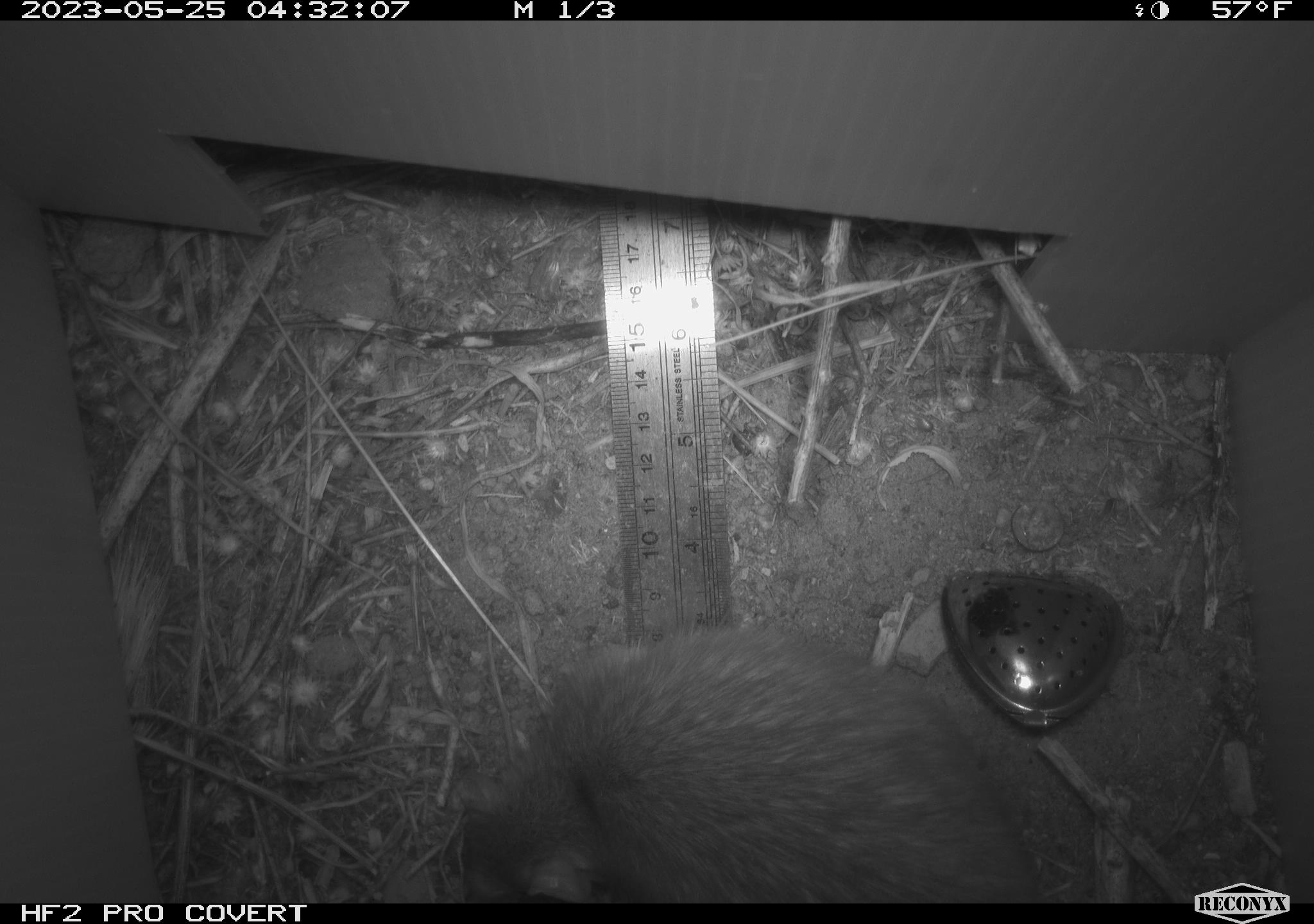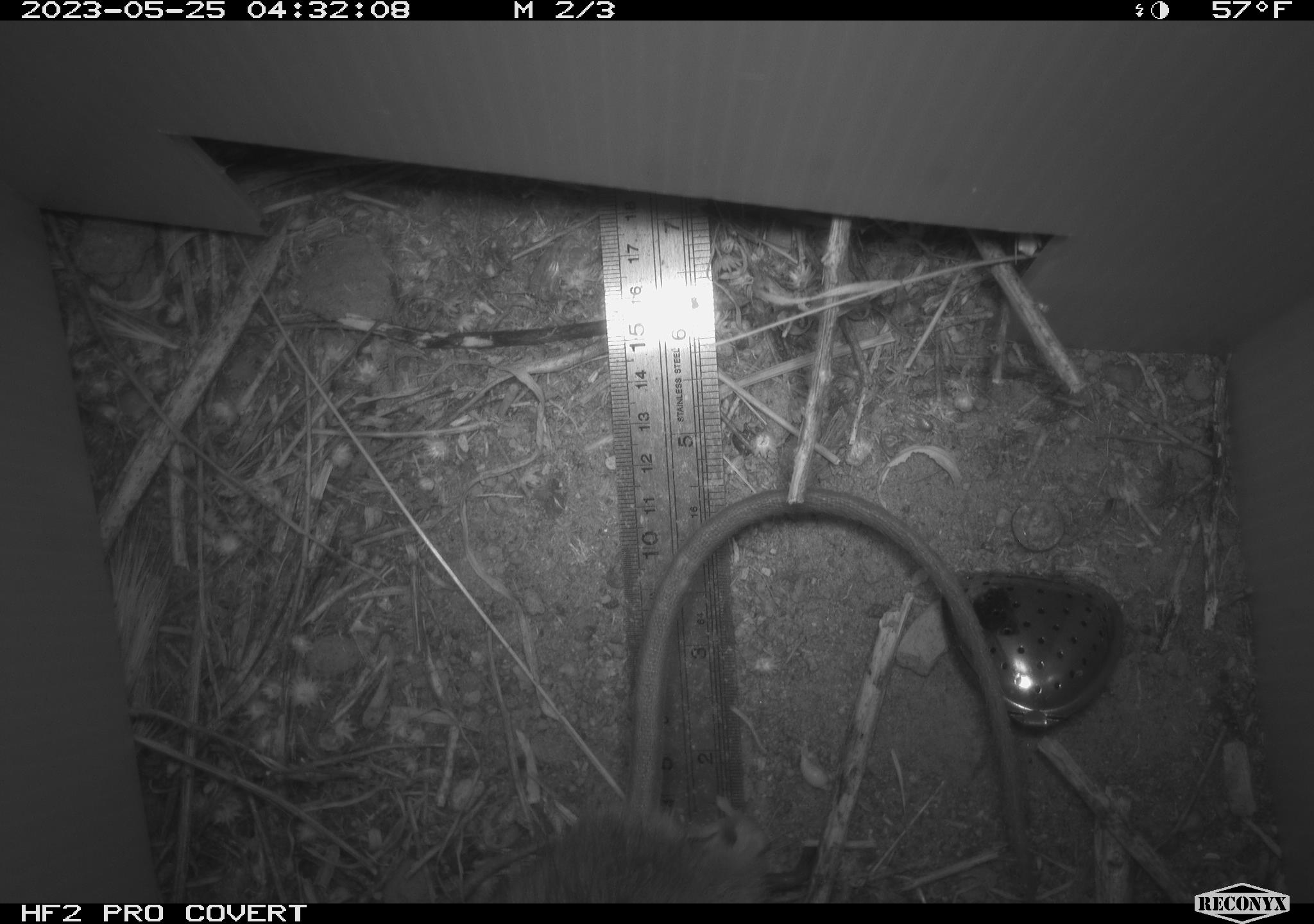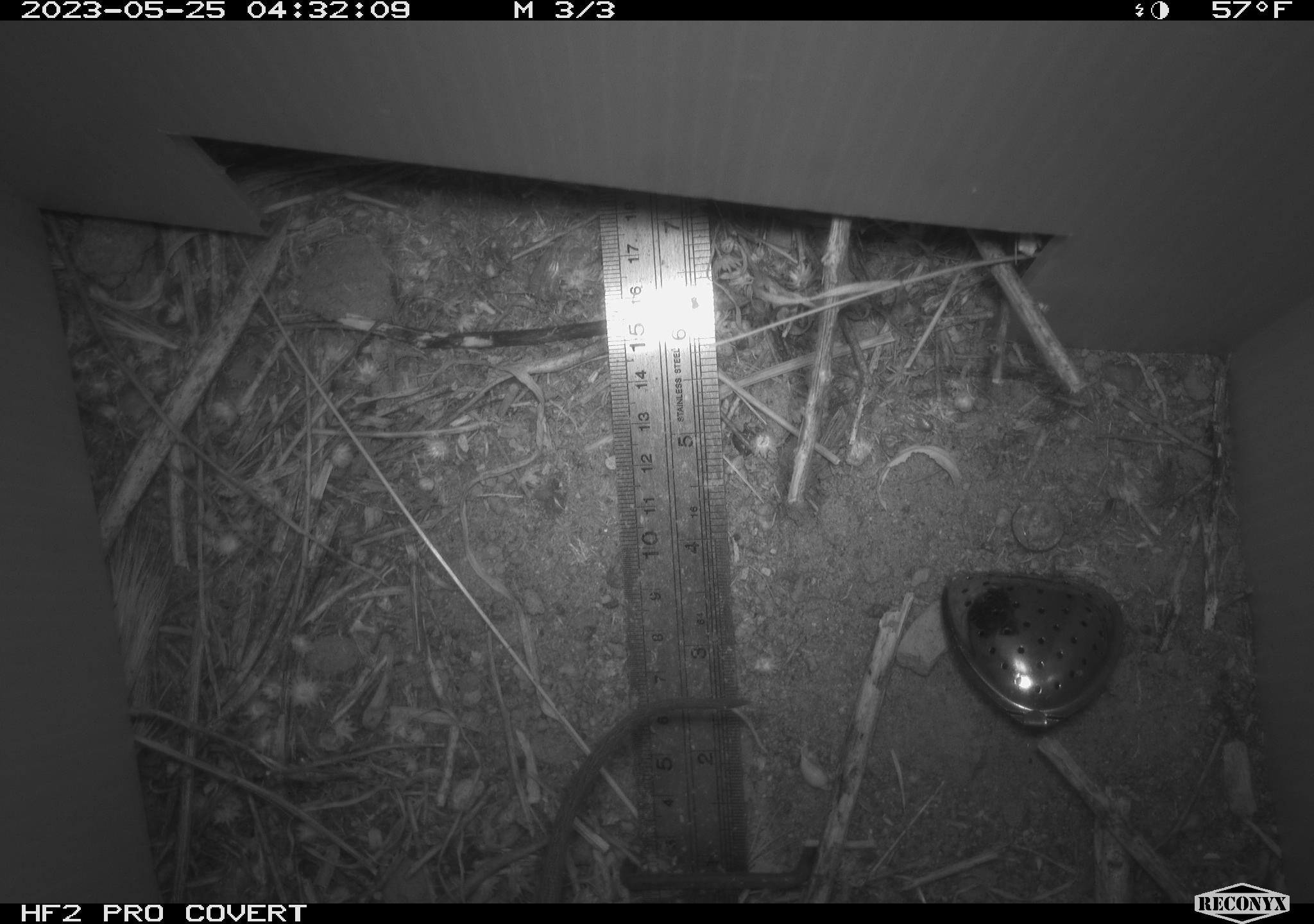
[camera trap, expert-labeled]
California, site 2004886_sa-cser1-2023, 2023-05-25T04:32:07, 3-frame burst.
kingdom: Animalia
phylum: Chordata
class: Mammalia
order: Rodentia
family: Muridae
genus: Rattus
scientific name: Rattus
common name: rat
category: rattus species